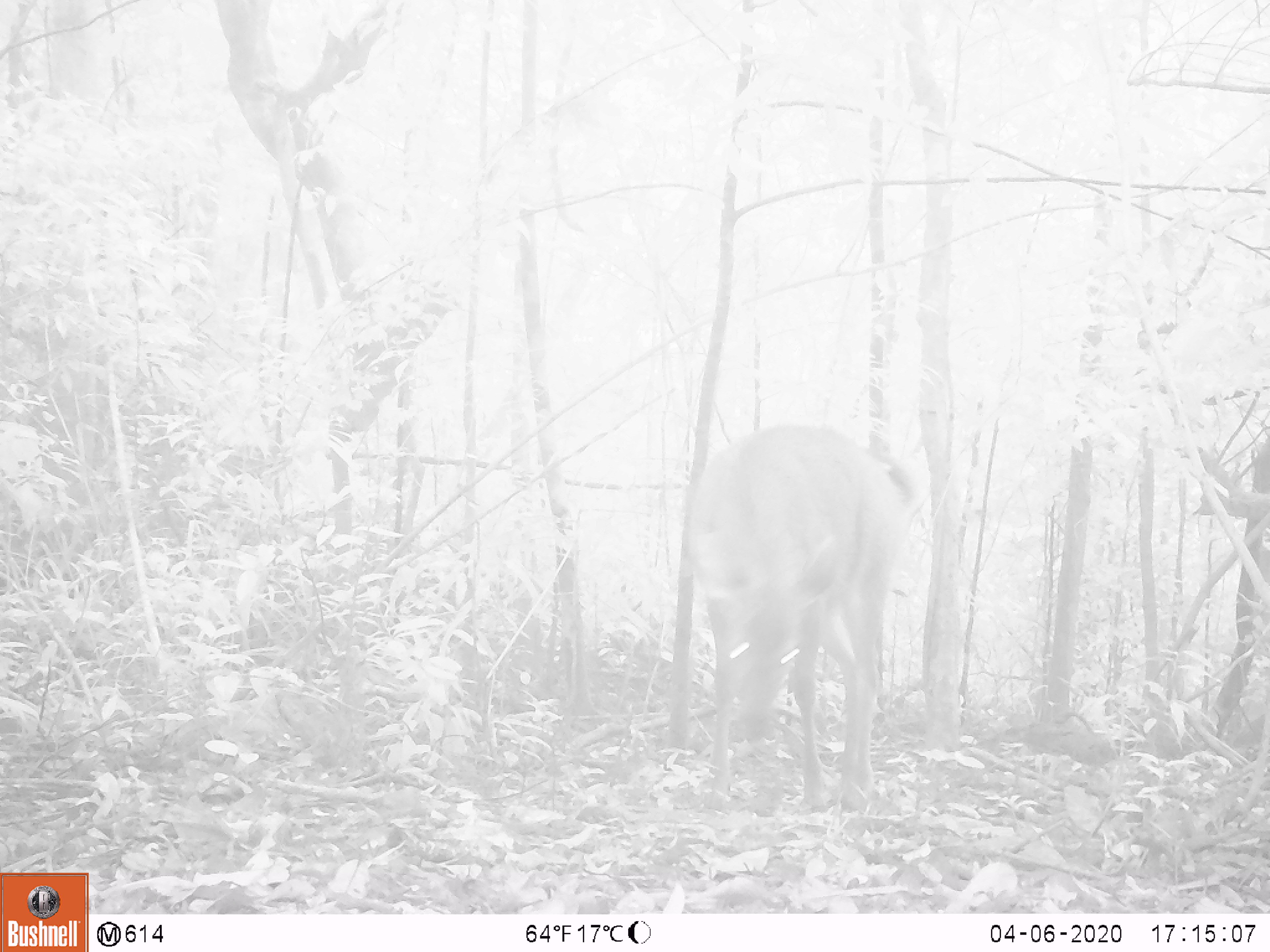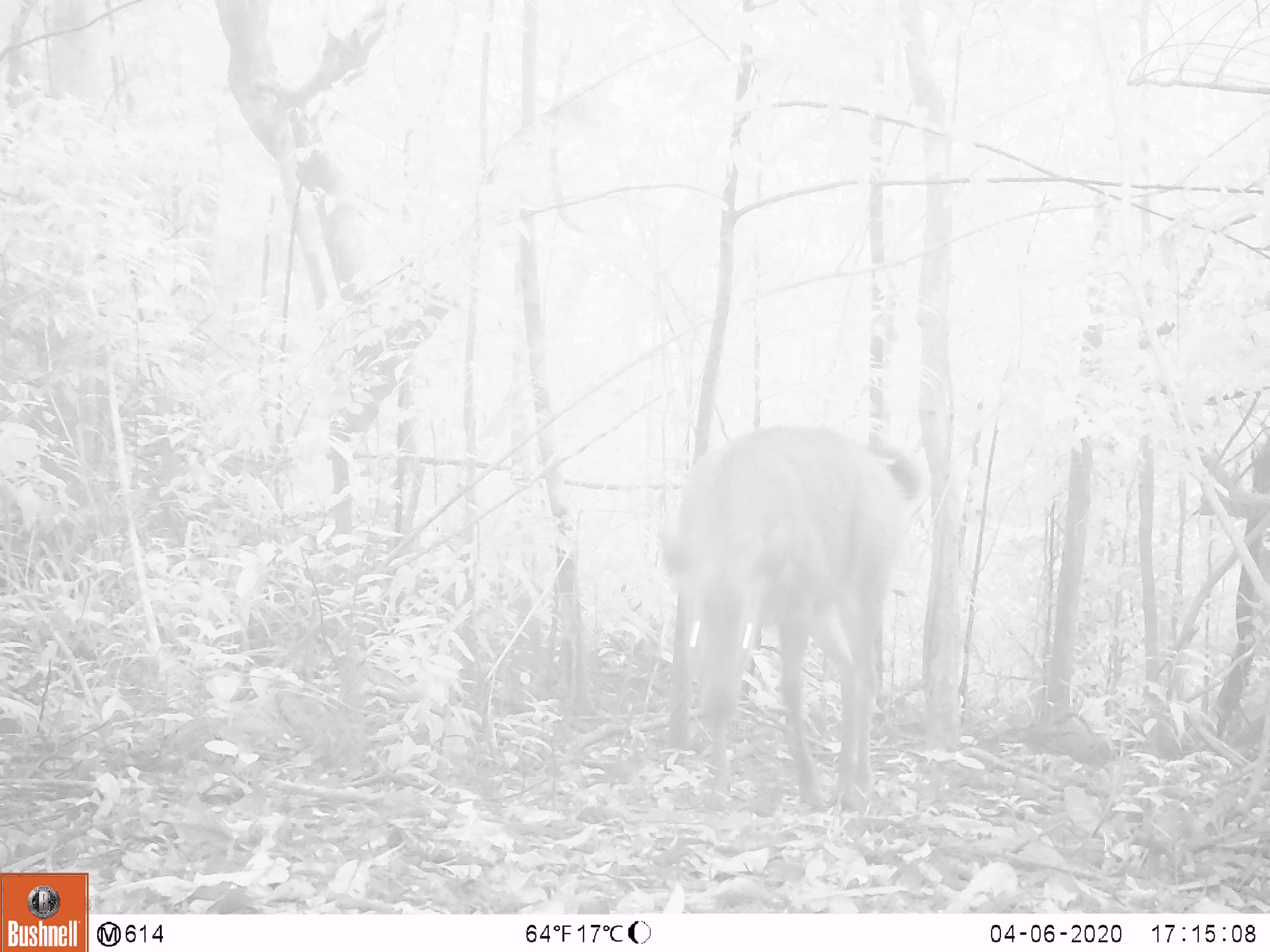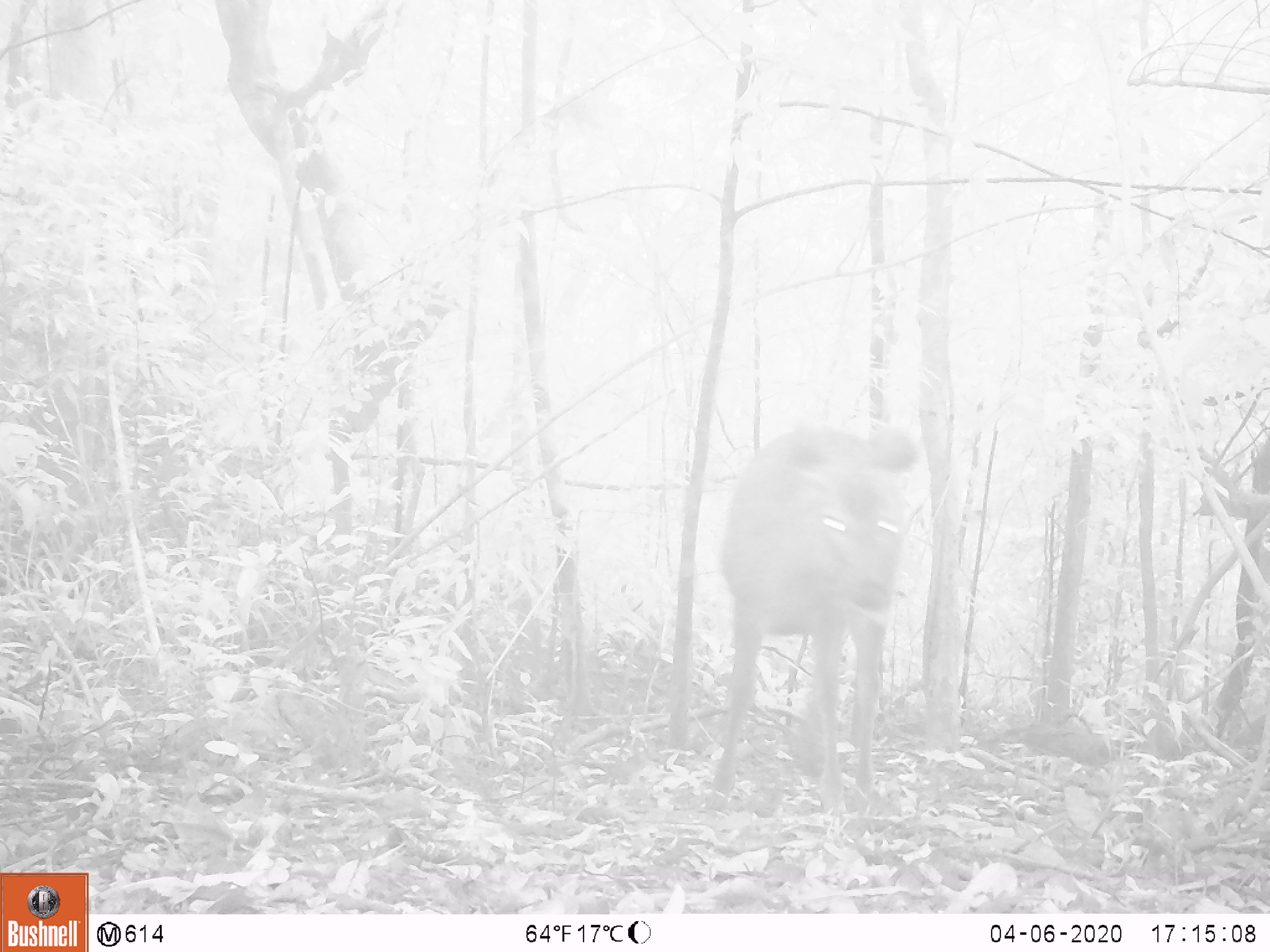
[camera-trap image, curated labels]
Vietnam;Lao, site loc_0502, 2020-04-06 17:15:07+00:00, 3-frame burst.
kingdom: Animalia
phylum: Chordata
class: Mammalia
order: Artiodactyla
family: Cervidae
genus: Rusa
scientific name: Rusa unicolor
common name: sambar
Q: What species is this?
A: Sambar (Rusa unicolor).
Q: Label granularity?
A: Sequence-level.